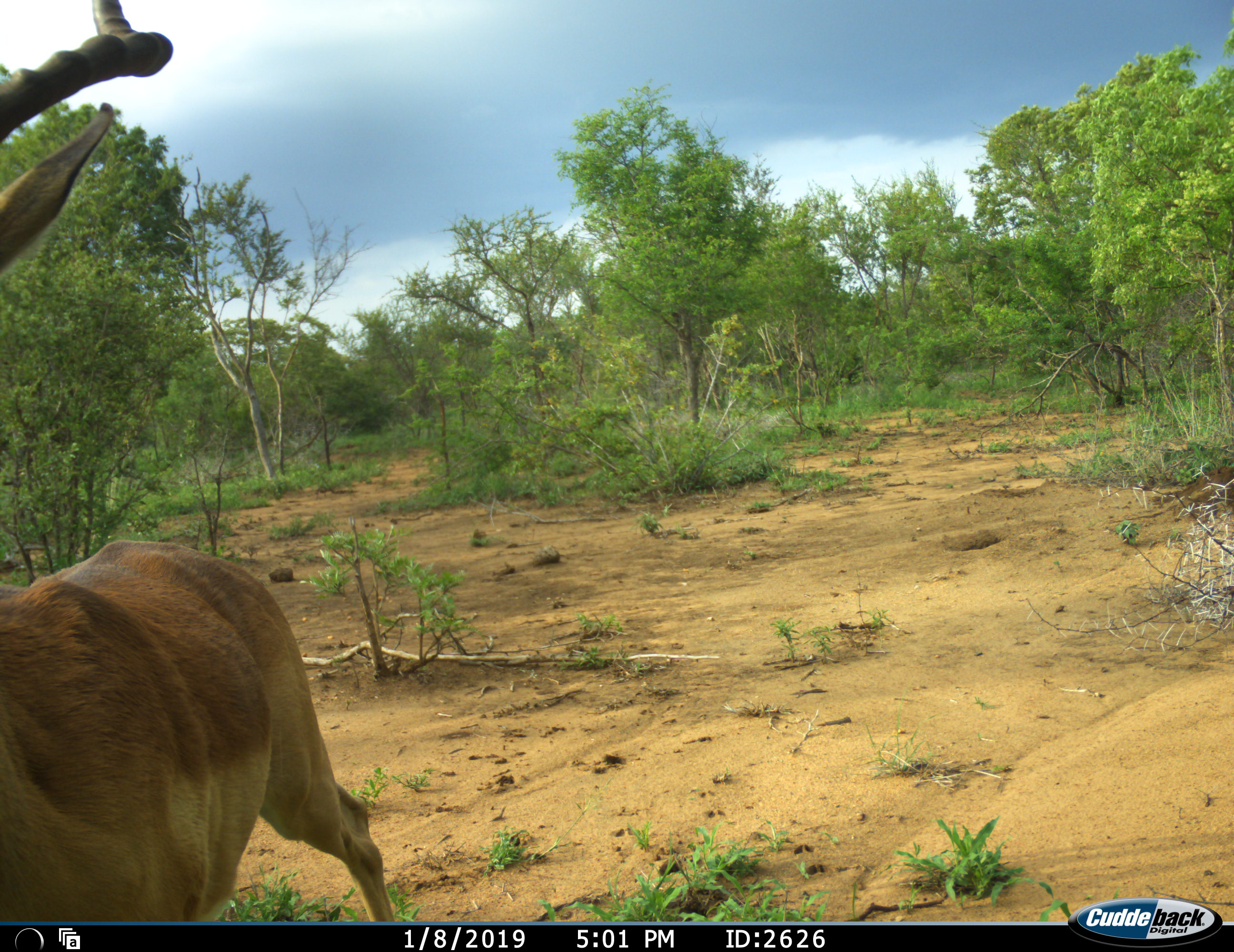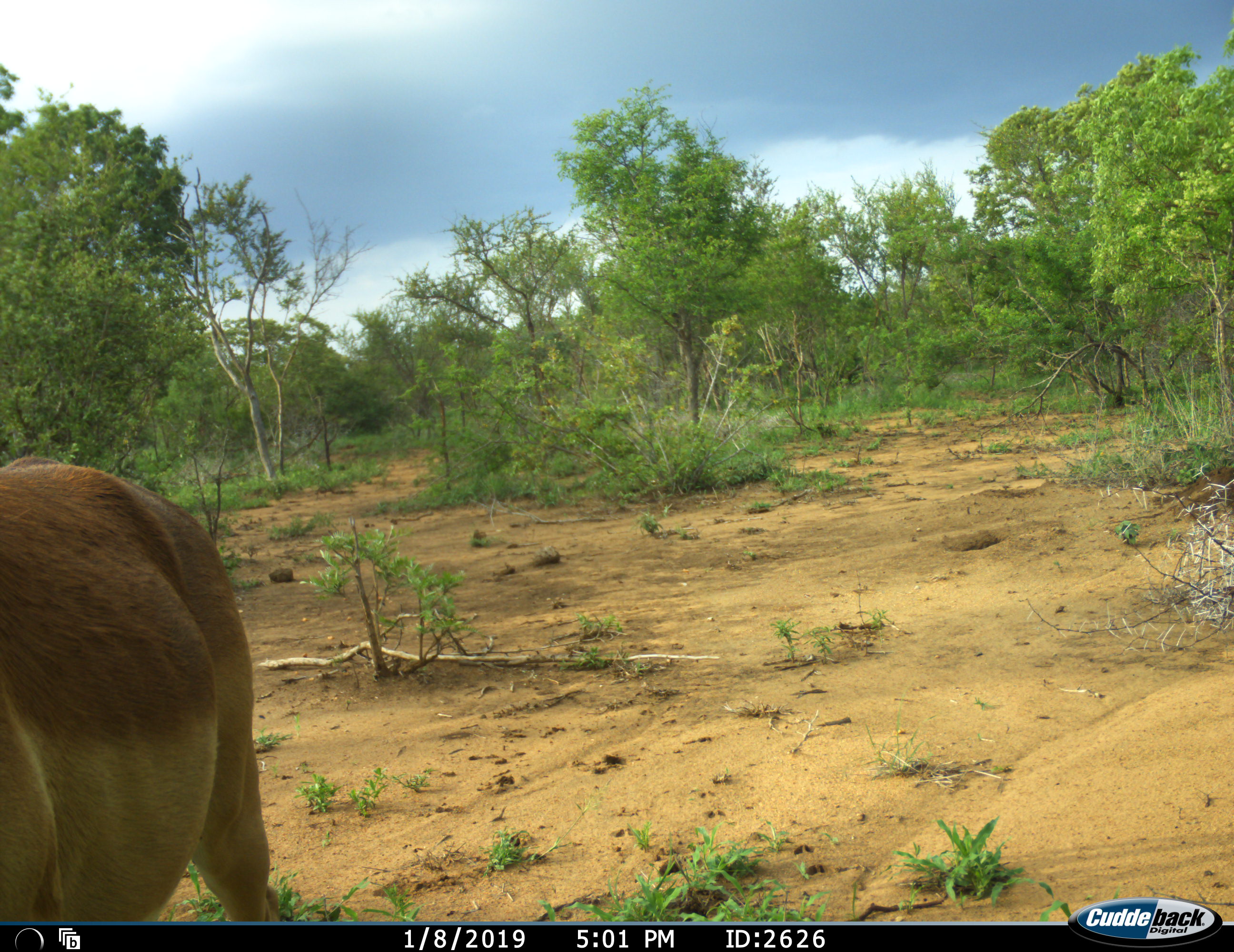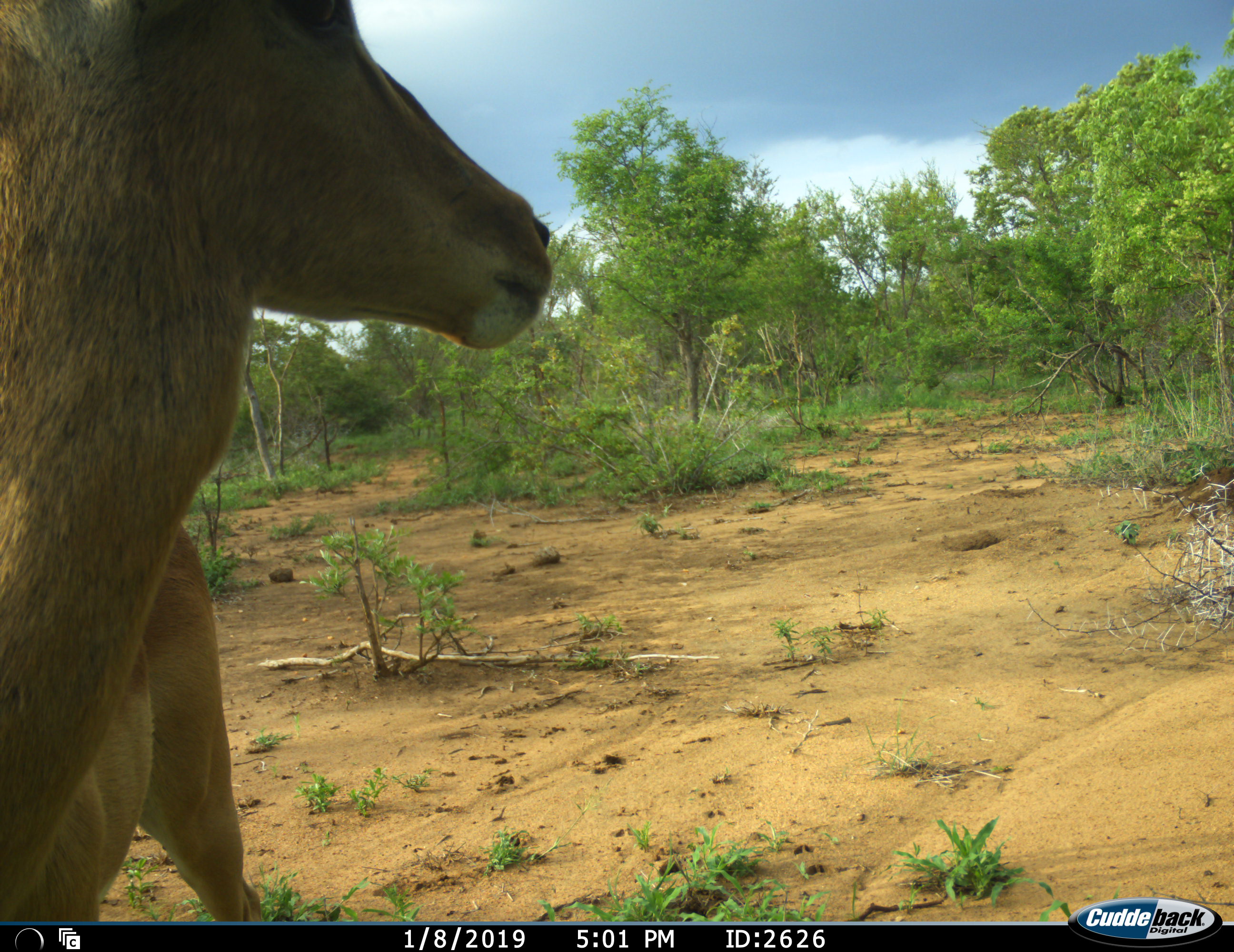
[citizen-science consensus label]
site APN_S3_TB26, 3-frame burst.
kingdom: Animalia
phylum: Chordata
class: Mammalia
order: Artiodactyla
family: Bovidae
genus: Aepyceros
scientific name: Aepyceros melampus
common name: impala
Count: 1.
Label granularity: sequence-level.